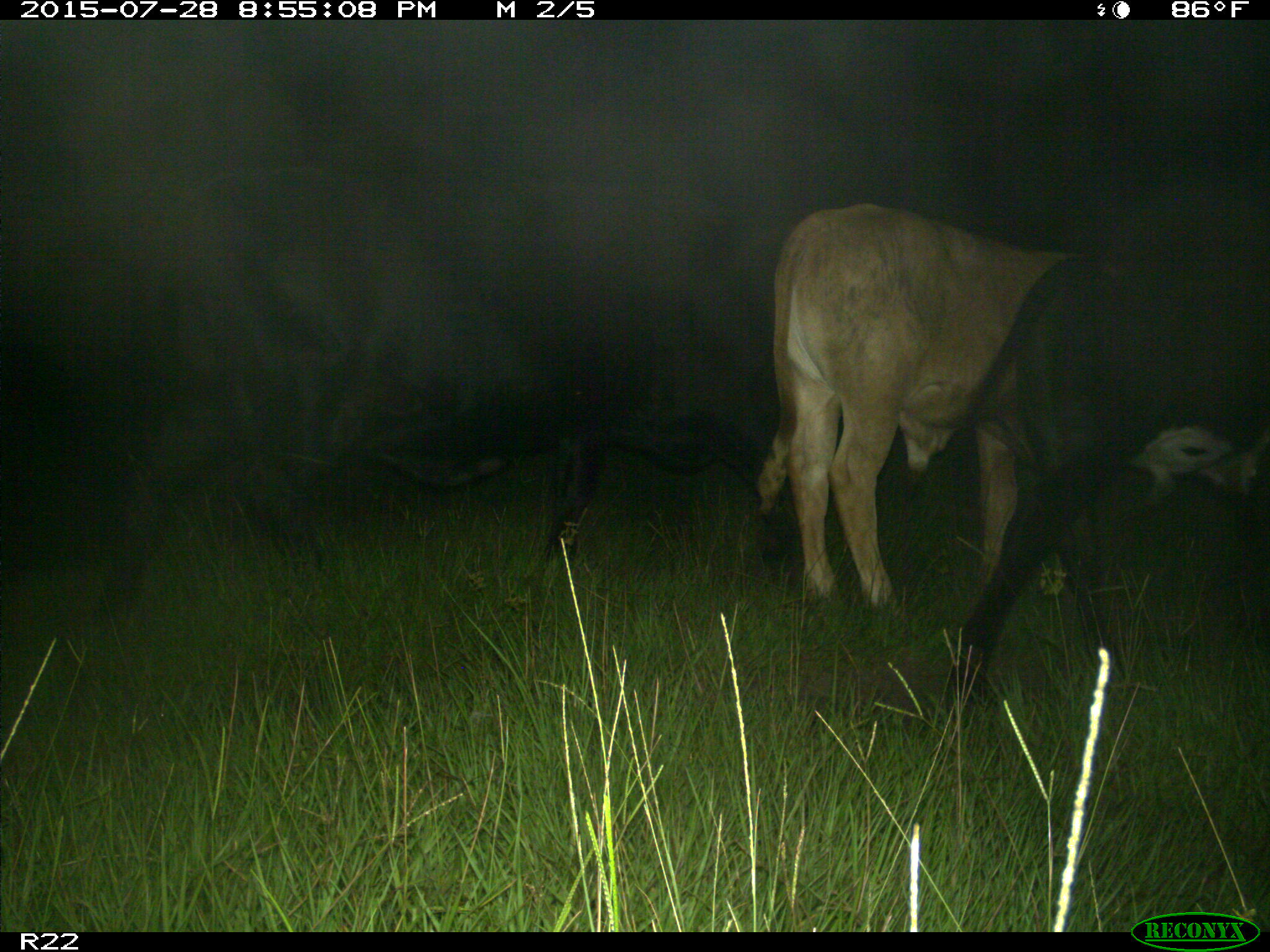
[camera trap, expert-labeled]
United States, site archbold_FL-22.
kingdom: Animalia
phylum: Chordata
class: Mammalia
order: Artiodactyla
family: Bovidae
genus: Bos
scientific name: Bos taurus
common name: domestic cow